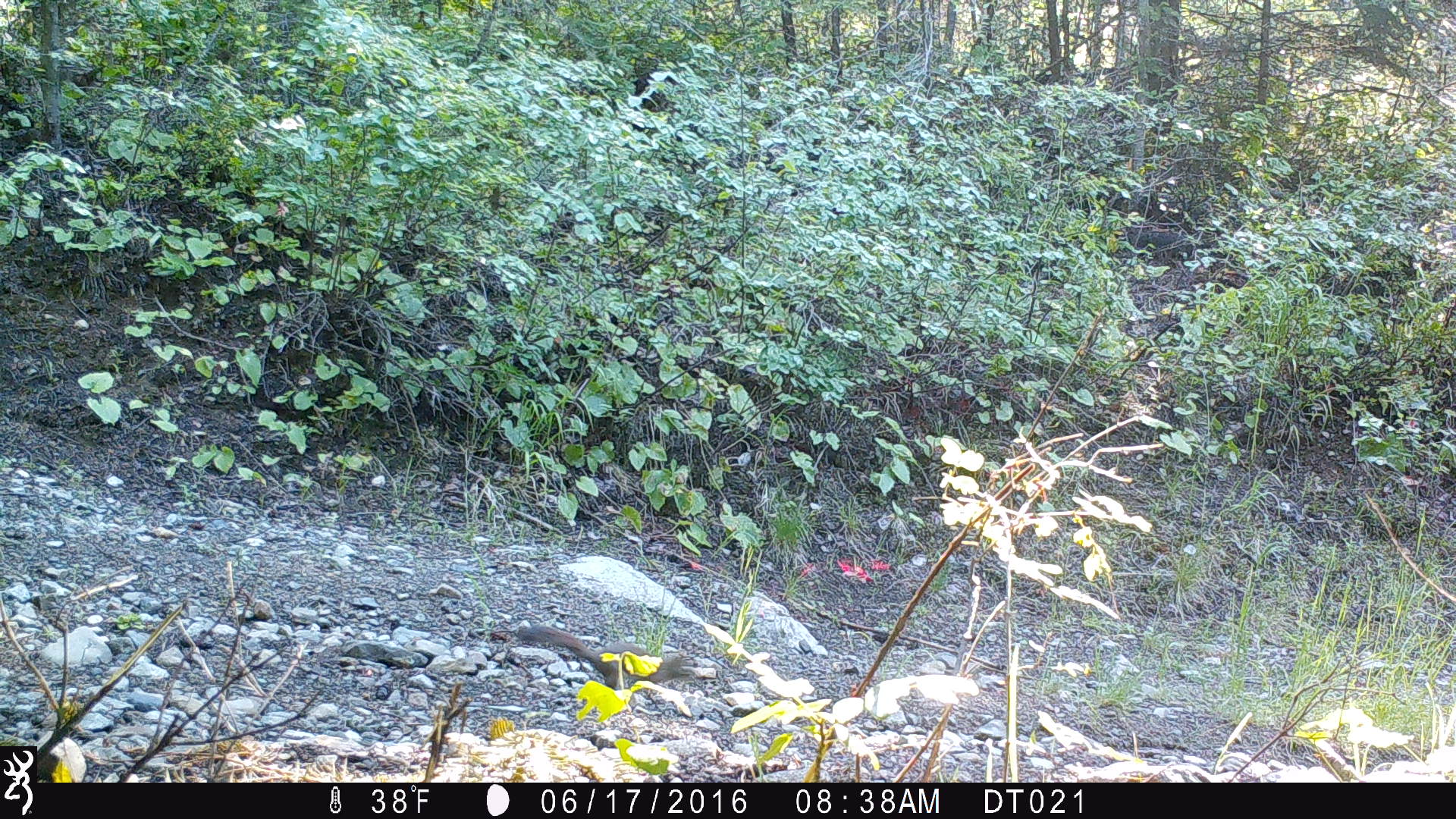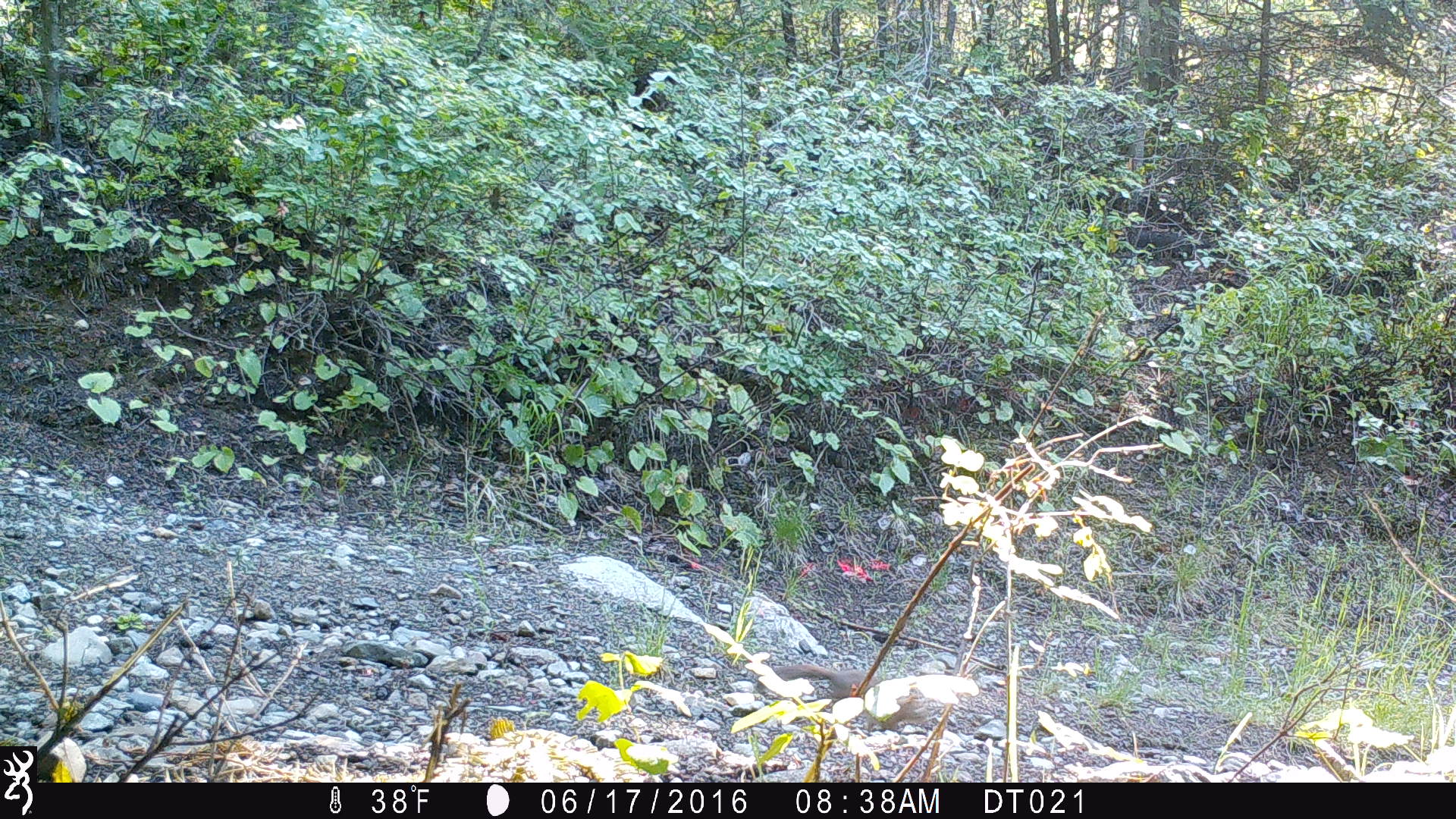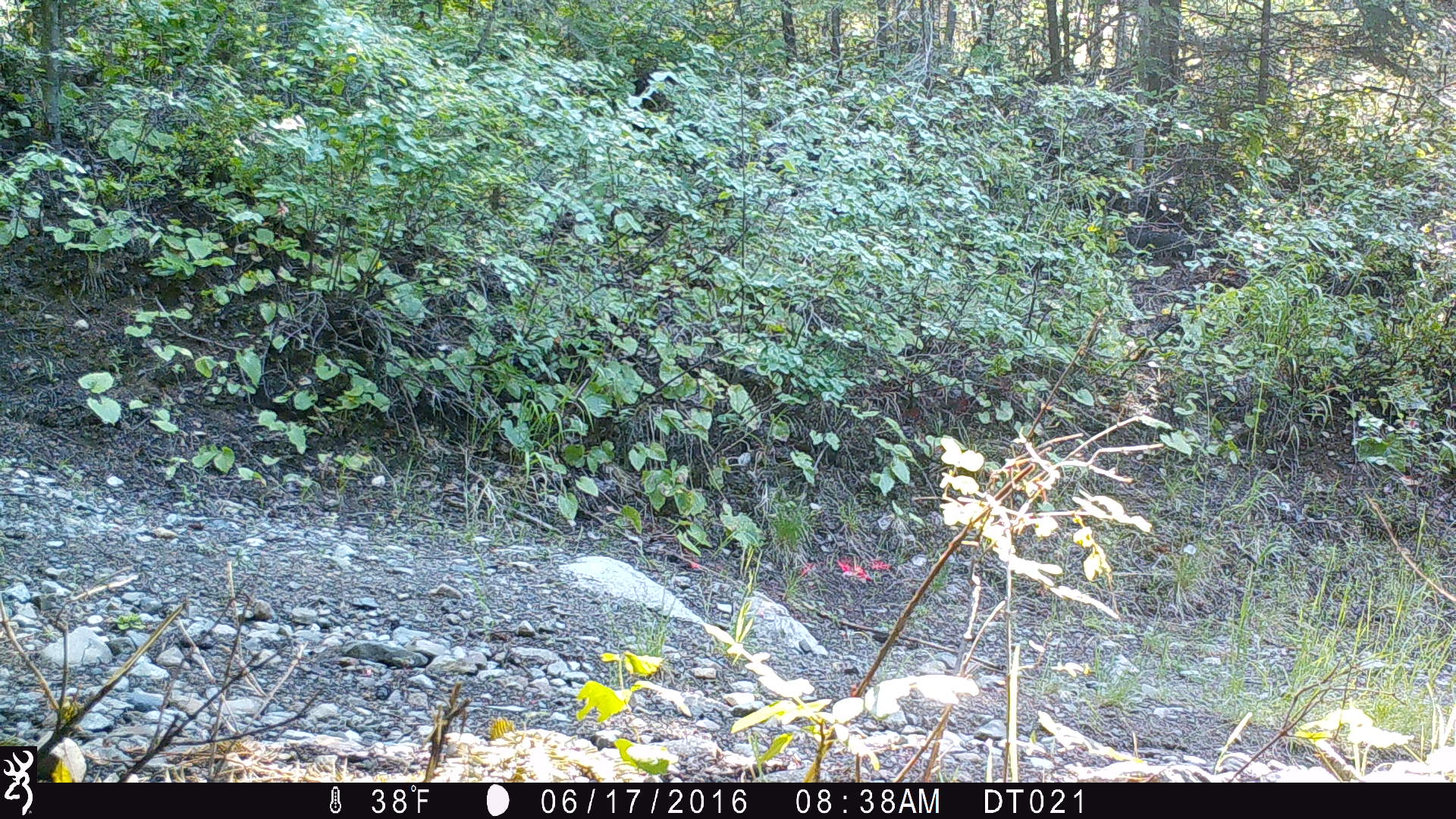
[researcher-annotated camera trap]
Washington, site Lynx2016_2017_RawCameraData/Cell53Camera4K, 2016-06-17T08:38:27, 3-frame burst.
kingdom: Animalia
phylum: Chordata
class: Mammalia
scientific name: Mammalia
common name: small mammal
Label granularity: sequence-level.